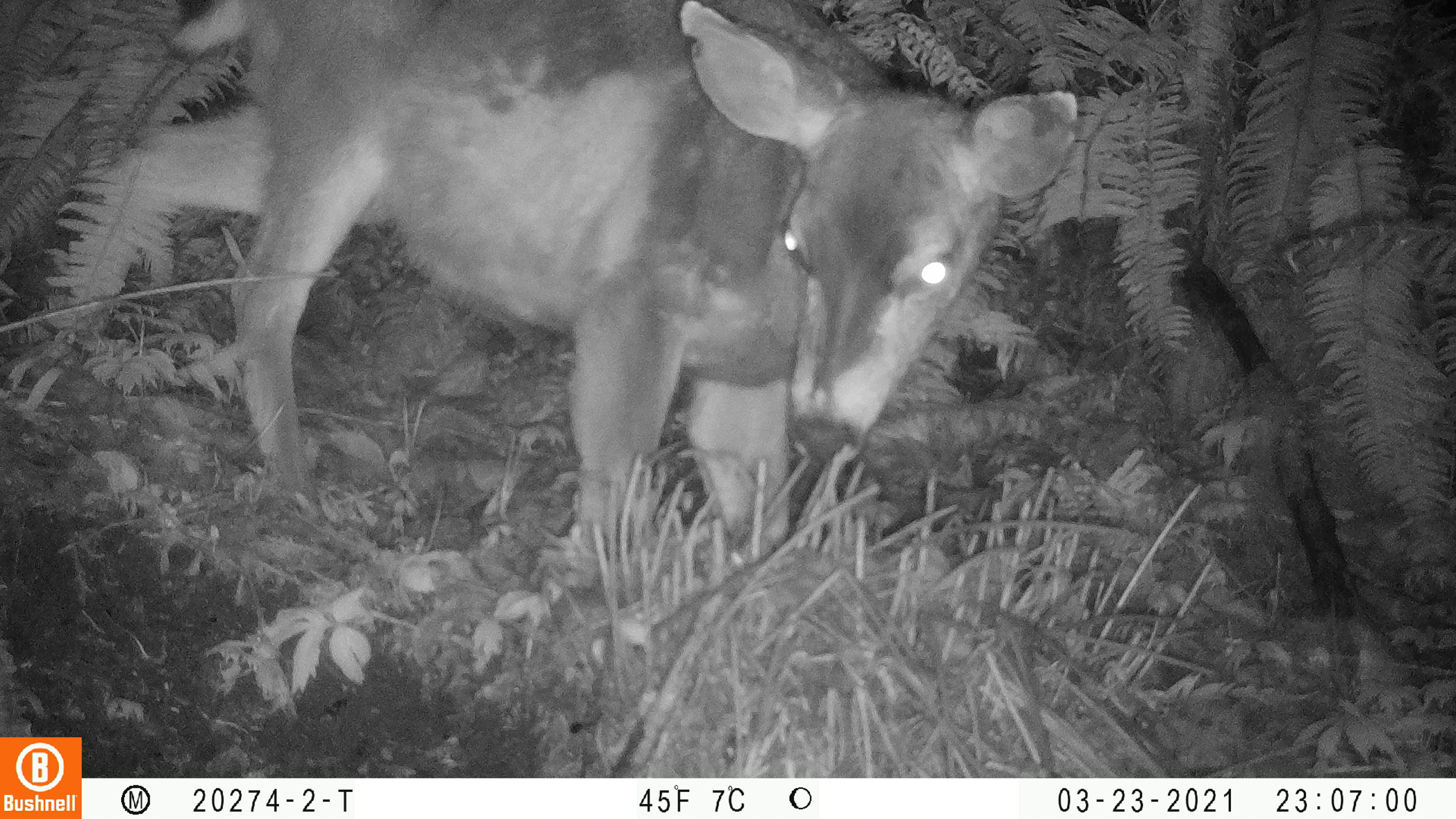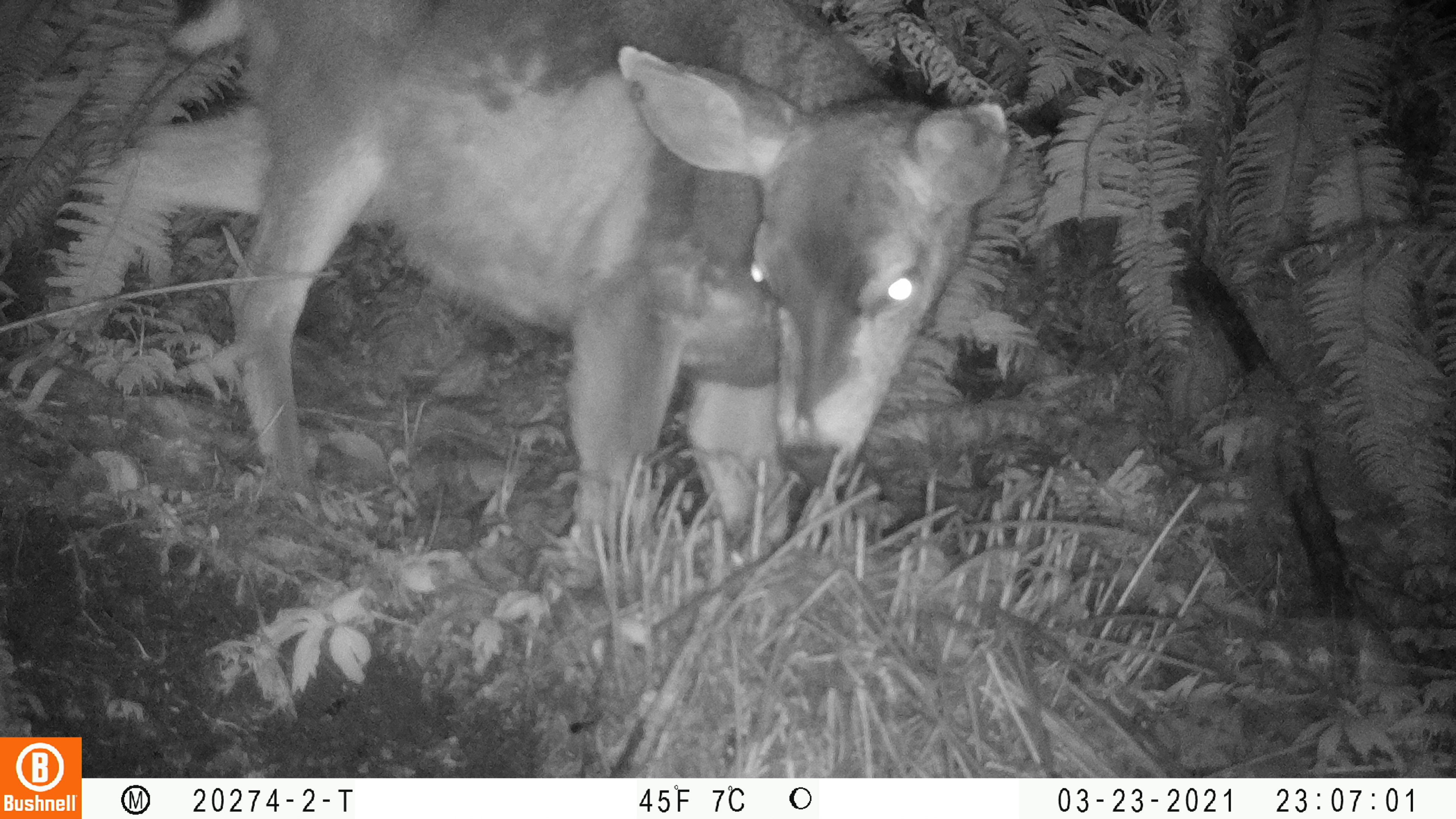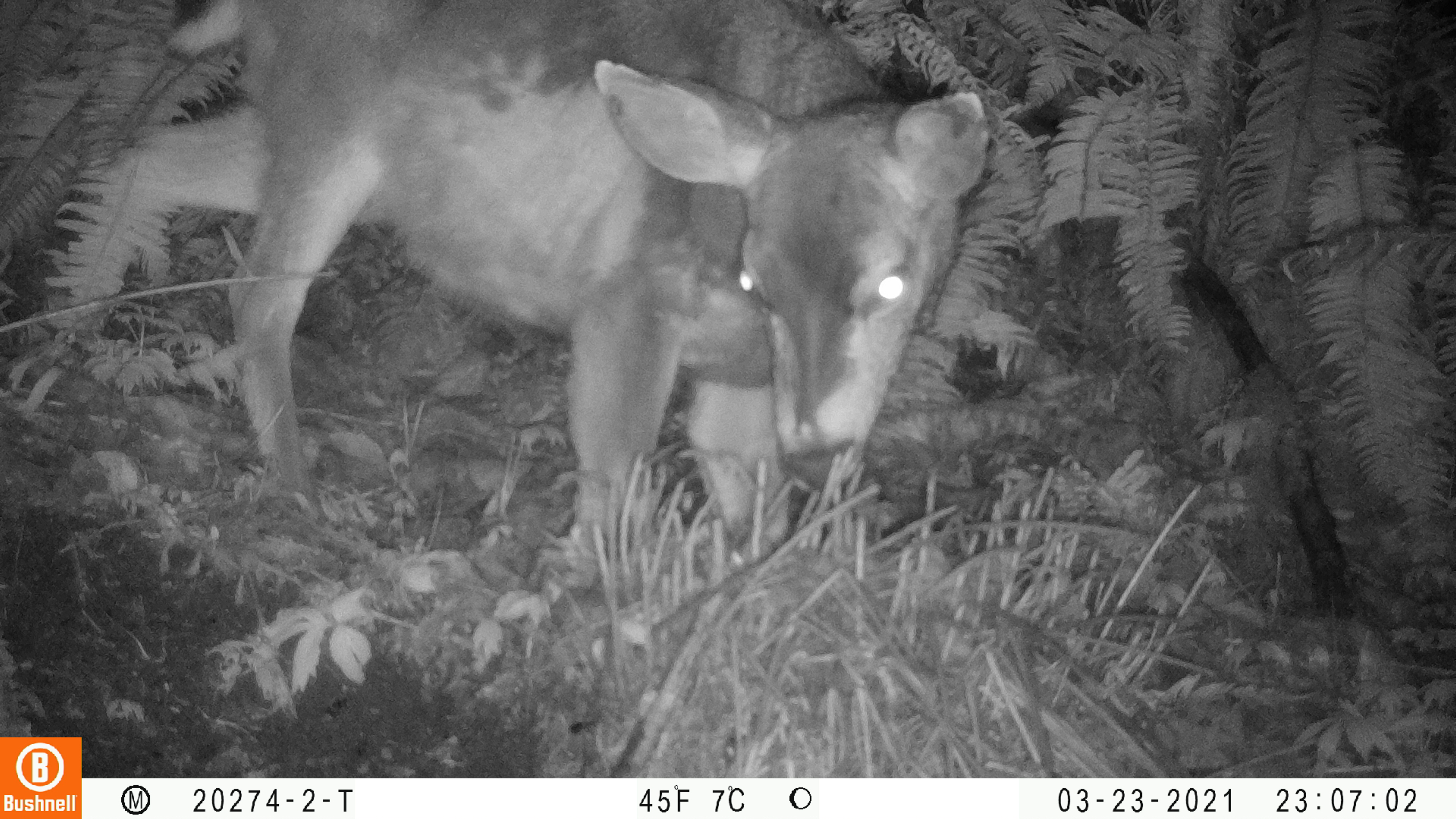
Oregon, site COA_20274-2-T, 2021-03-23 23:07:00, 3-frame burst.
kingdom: Animalia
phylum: Chordata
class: Mammalia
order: Artiodactyla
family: Cervidae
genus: Odocoileus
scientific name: Odocoileus hemionus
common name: black-tailed deer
Black-tailed deer (Odocoileus hemionus).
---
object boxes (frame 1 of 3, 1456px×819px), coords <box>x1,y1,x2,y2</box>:
black-tailed deer: <box>46,4,1083,540</box>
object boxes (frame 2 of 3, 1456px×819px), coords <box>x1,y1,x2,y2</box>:
black-tailed deer: <box>64,1,1015,542</box>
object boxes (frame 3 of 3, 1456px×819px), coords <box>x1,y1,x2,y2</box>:
black-tailed deer: <box>61,8,995,591</box>